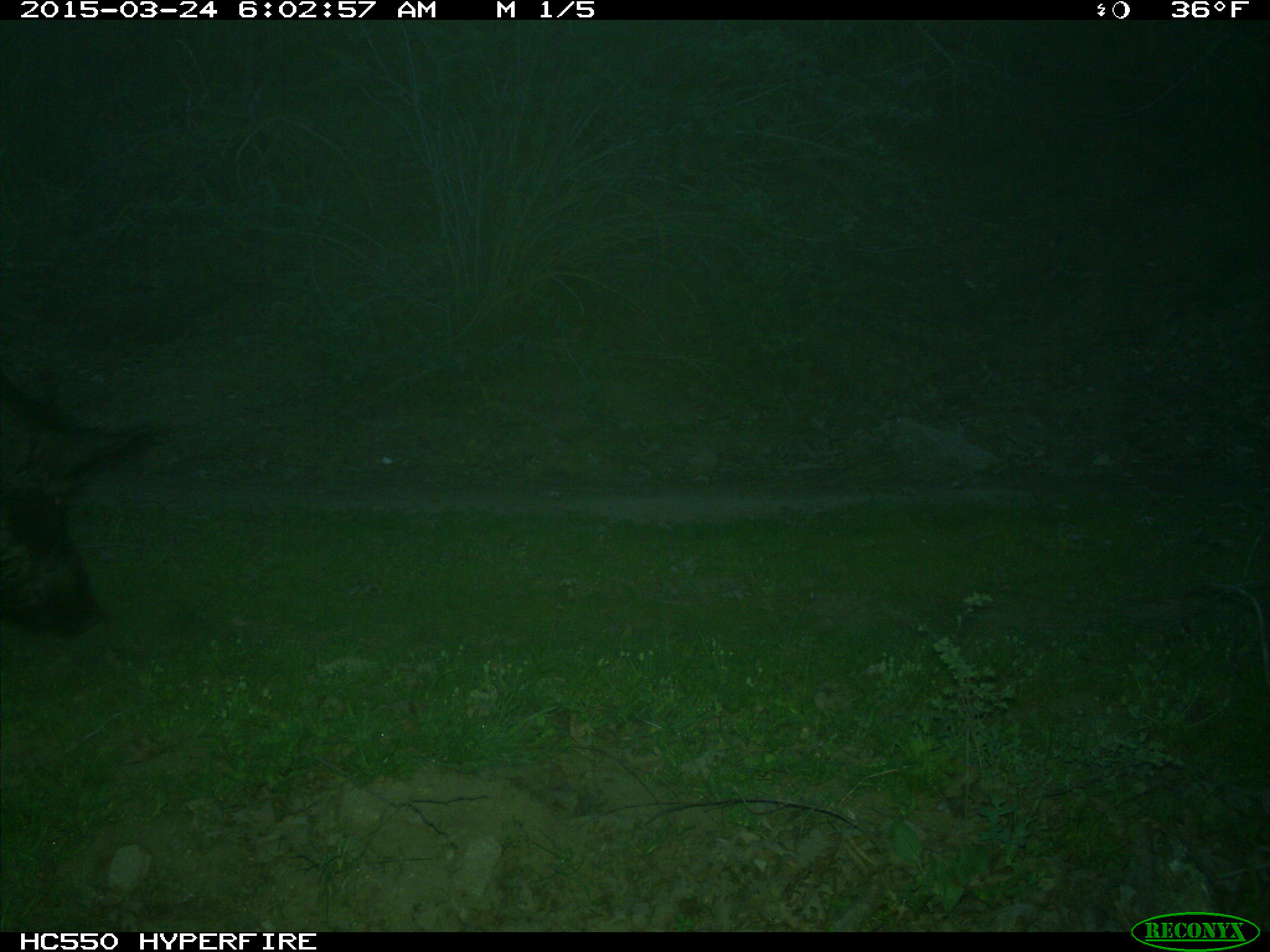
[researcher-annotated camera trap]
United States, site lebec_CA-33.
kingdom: Animalia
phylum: Chordata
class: Mammalia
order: Artiodactyla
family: Suidae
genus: Sus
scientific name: Sus scrofa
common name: wild boar